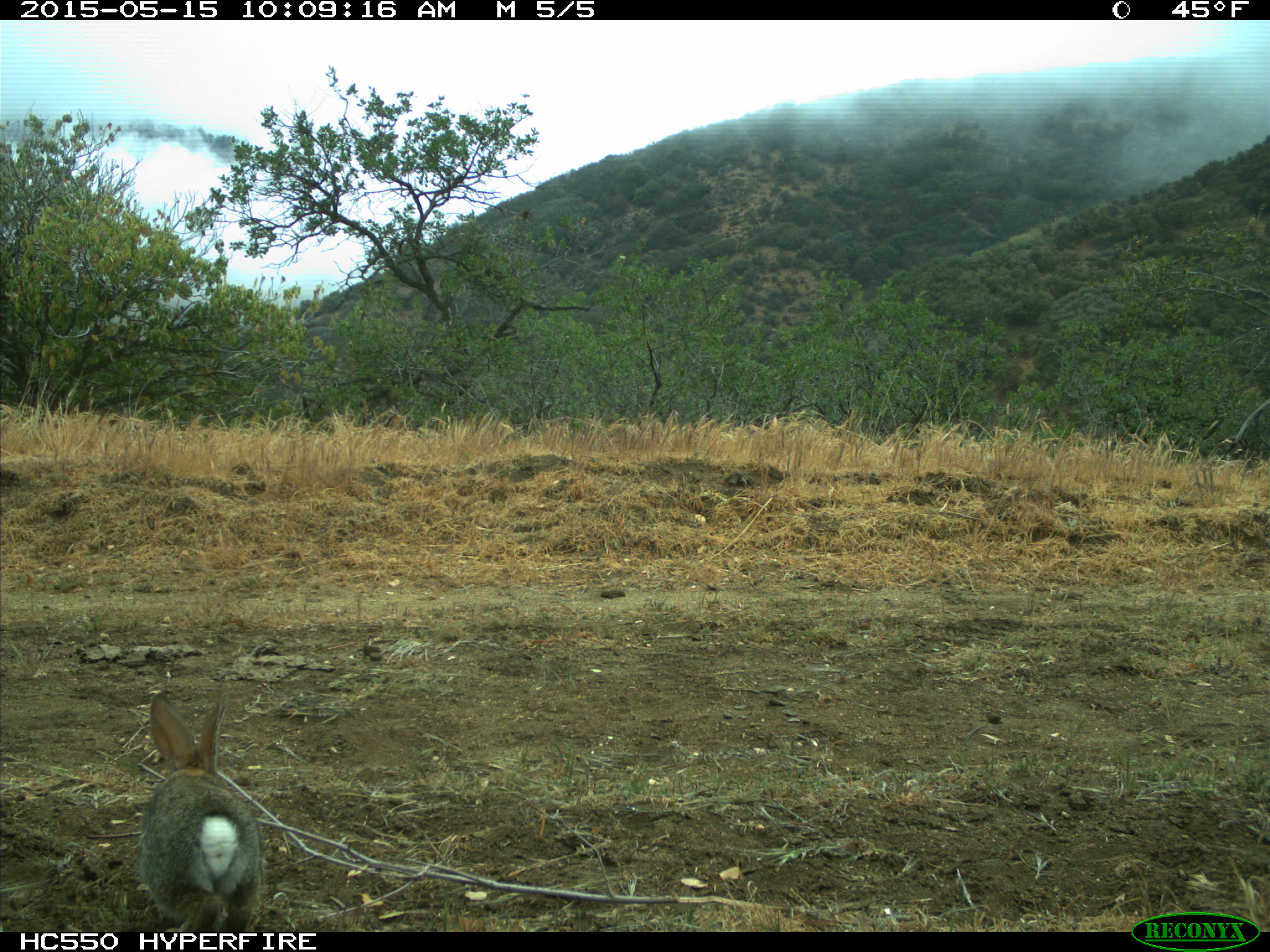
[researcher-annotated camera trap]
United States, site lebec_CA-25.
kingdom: Animalia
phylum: Chordata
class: Mammalia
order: Lagomorpha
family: Leporidae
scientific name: Leporidae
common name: rabbits and hares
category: unidentified rabbit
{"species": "unidentified rabbit (rabbits and hares) (Leporidae)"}